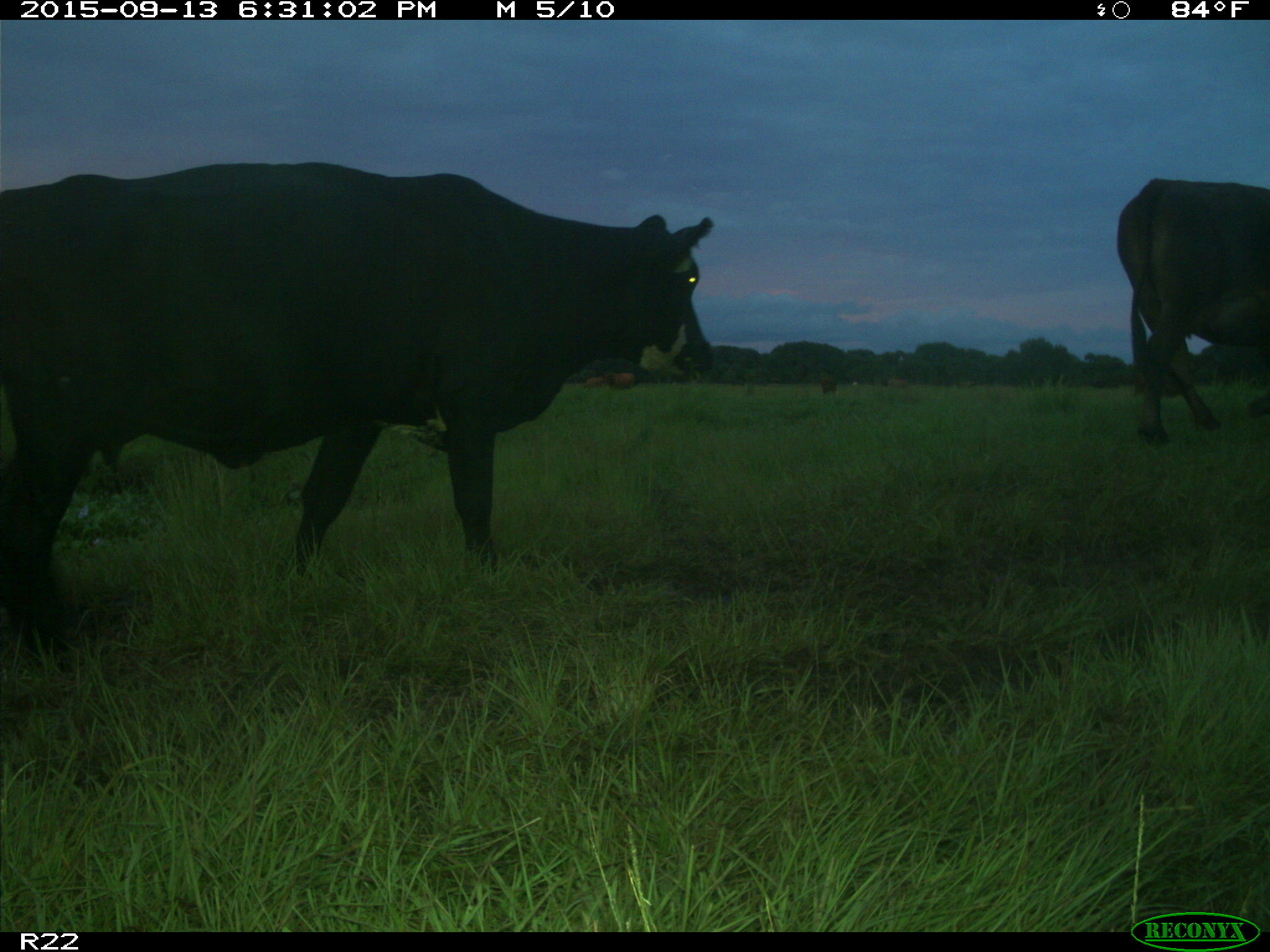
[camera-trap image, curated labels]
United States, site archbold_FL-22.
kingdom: Animalia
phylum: Chordata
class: Mammalia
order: Artiodactyla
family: Bovidae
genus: Bos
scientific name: Bos taurus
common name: domestic cow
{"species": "Bos taurus (domestic cow)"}